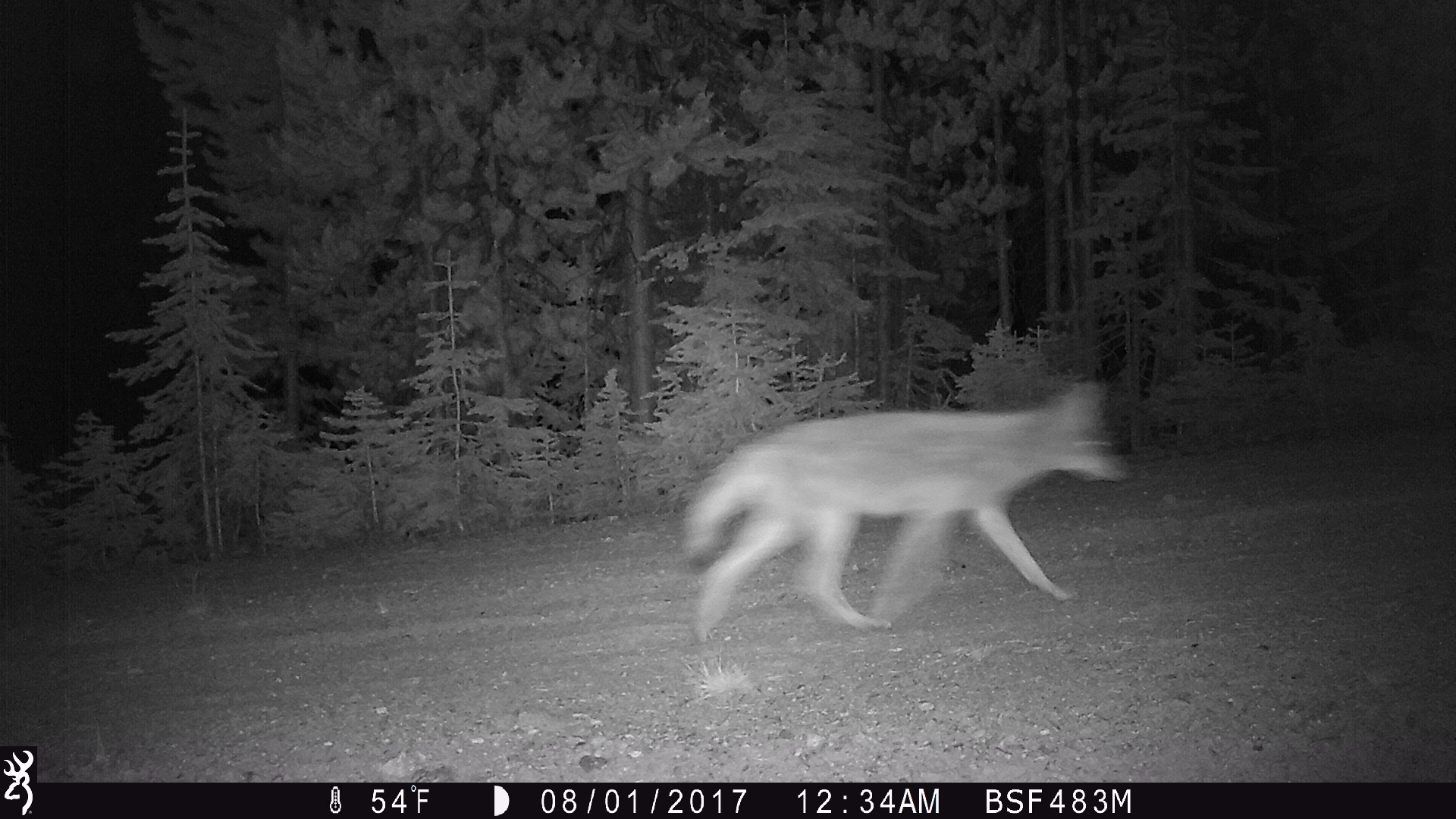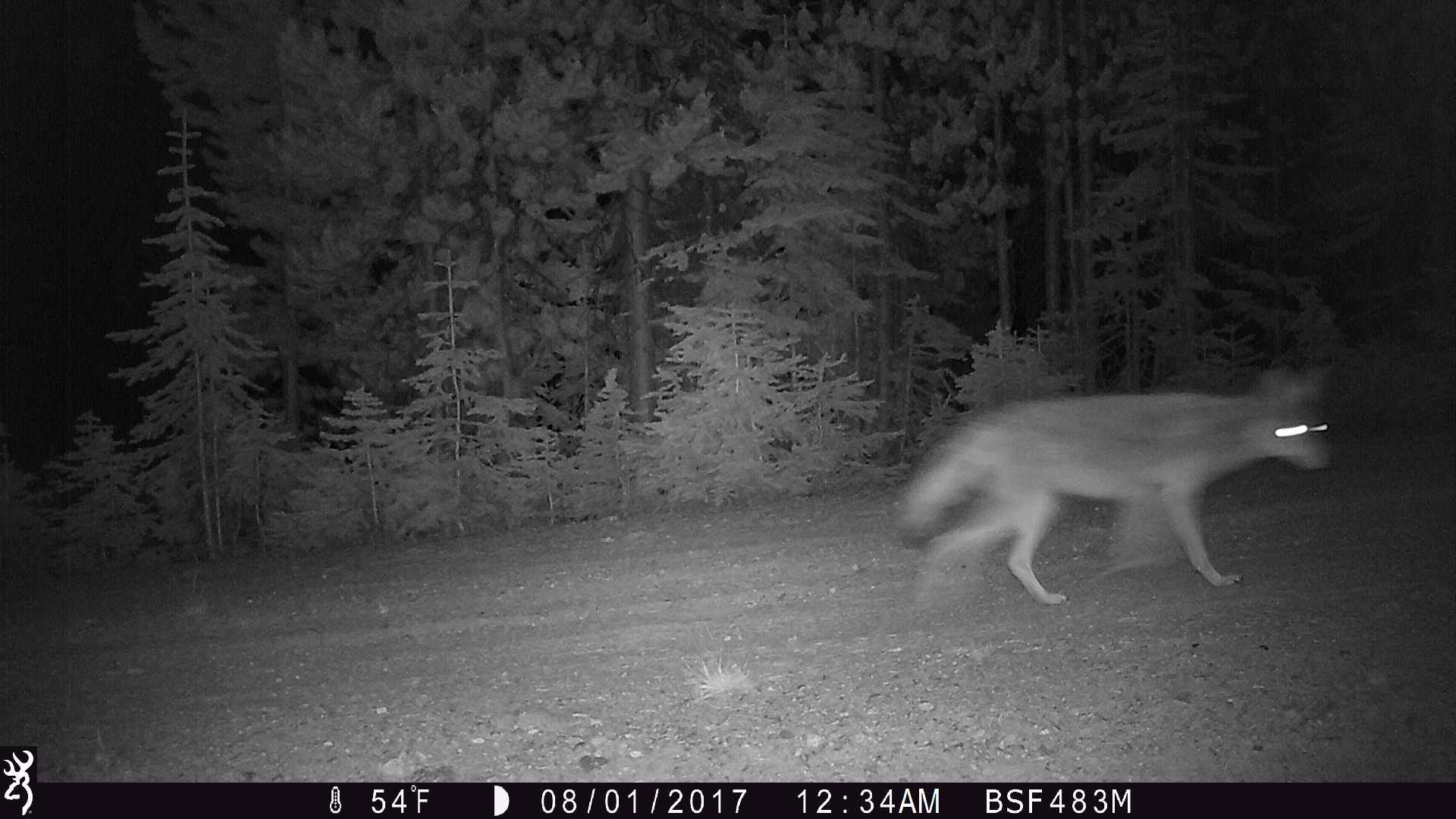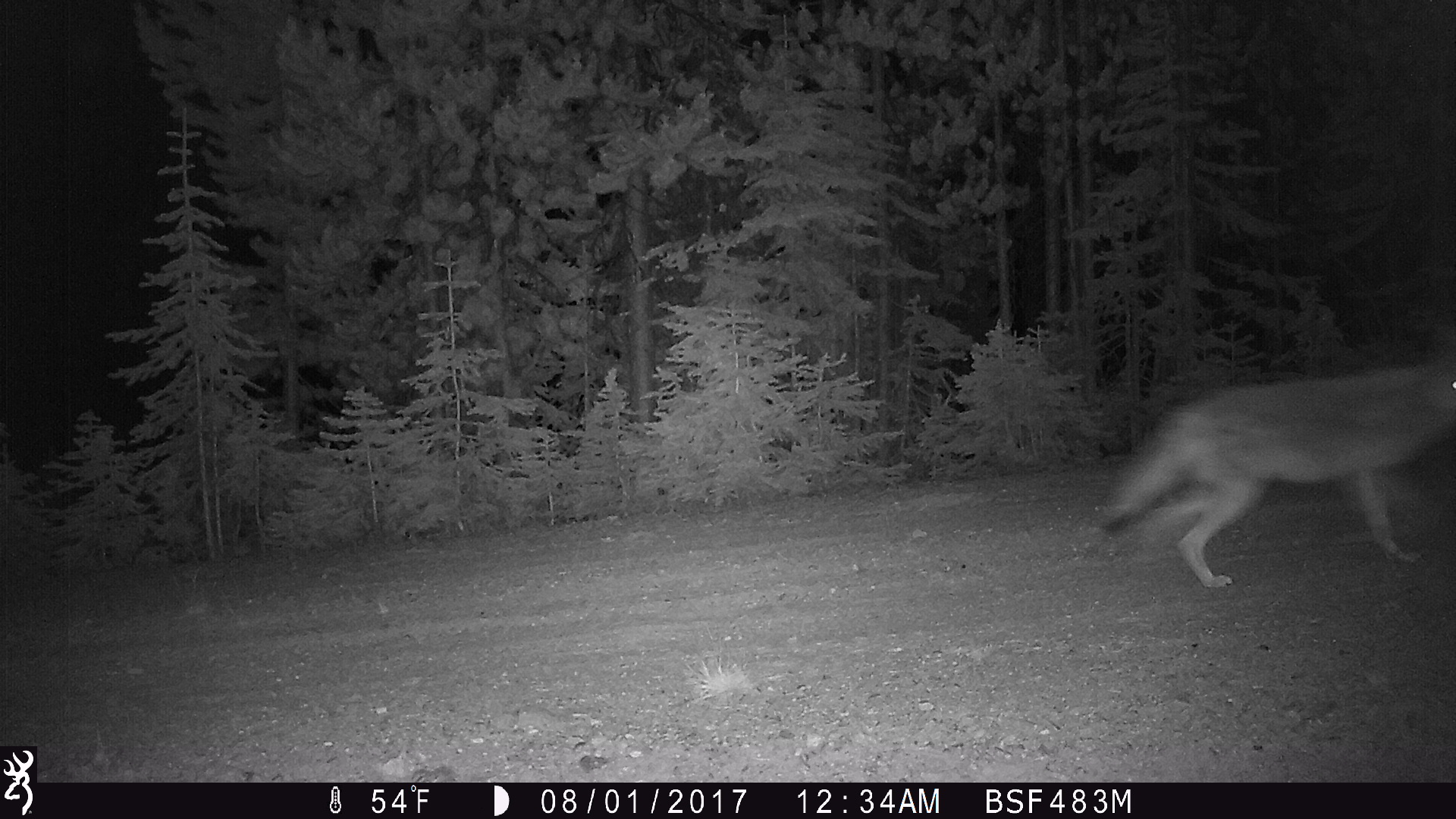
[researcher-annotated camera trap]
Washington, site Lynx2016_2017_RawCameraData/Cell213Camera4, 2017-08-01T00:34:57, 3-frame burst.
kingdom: Animalia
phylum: Chordata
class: Mammalia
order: Carnivora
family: Canidae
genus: Canis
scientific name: Canis latrans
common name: coyote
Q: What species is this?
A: Canis latrans (coyote).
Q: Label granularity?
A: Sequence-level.